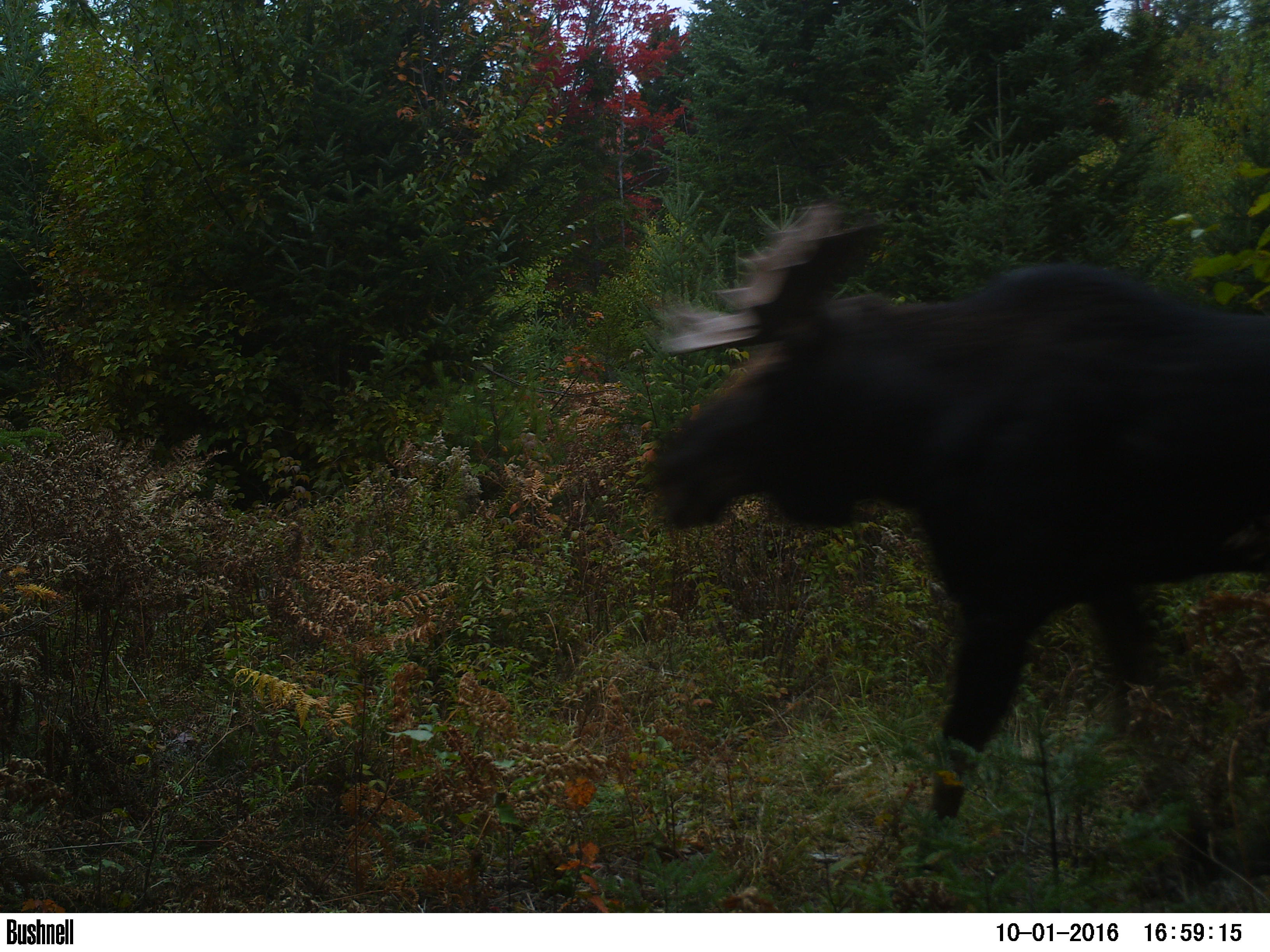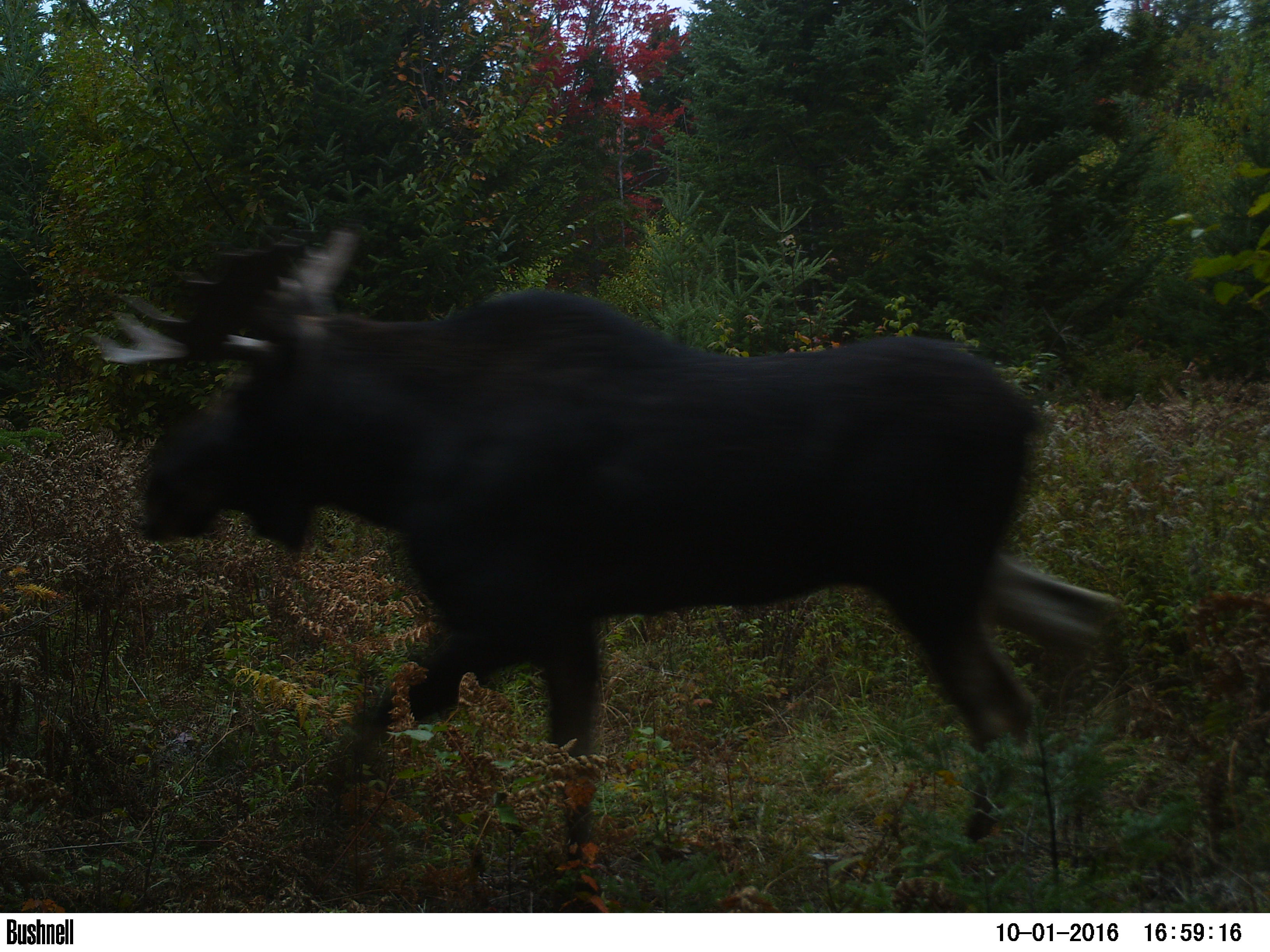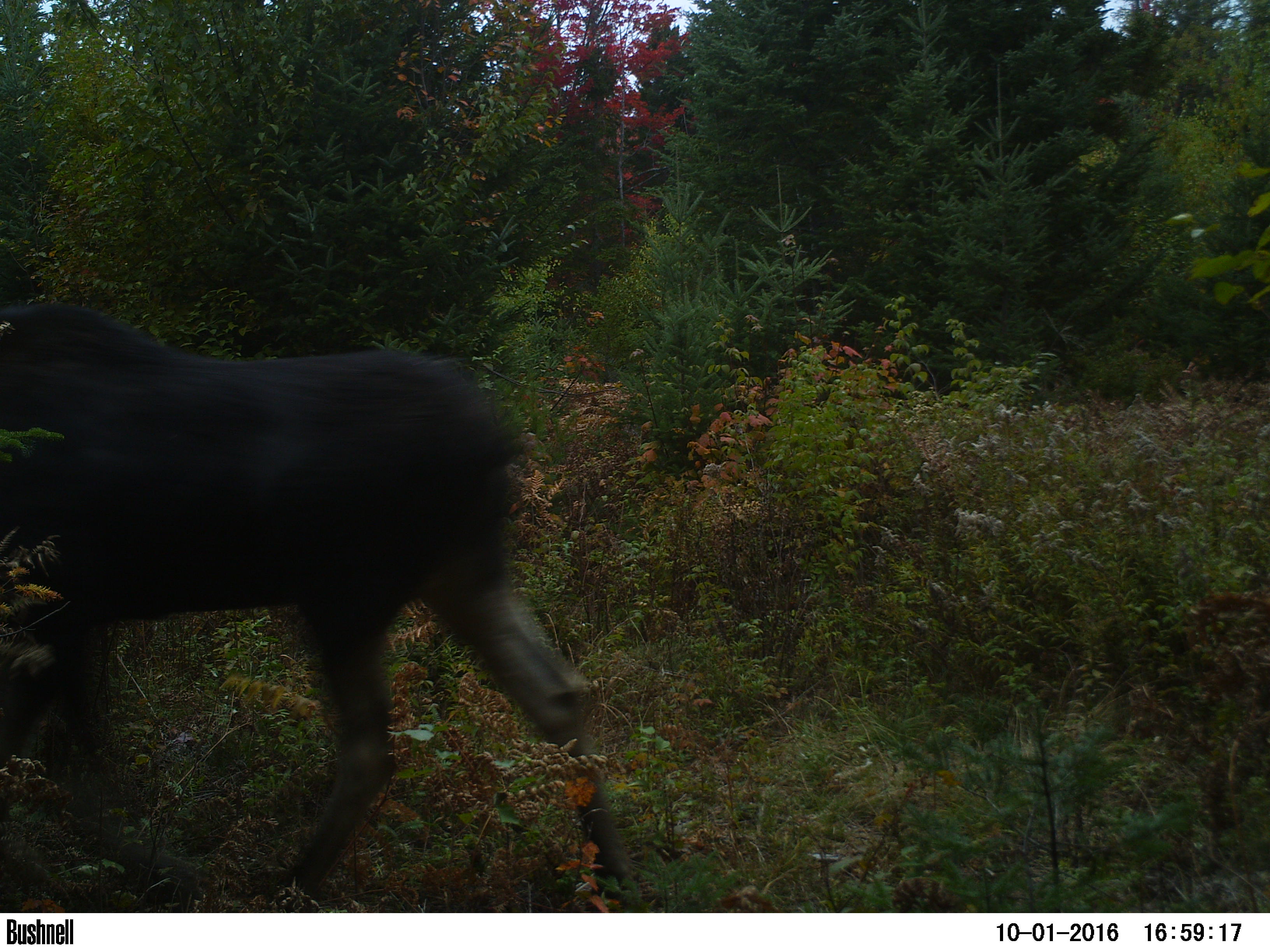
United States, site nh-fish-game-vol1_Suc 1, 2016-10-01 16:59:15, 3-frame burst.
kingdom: Animalia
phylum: Chordata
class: Mammalia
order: Artiodactyla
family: Cervidae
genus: Alces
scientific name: Alces alces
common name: moose